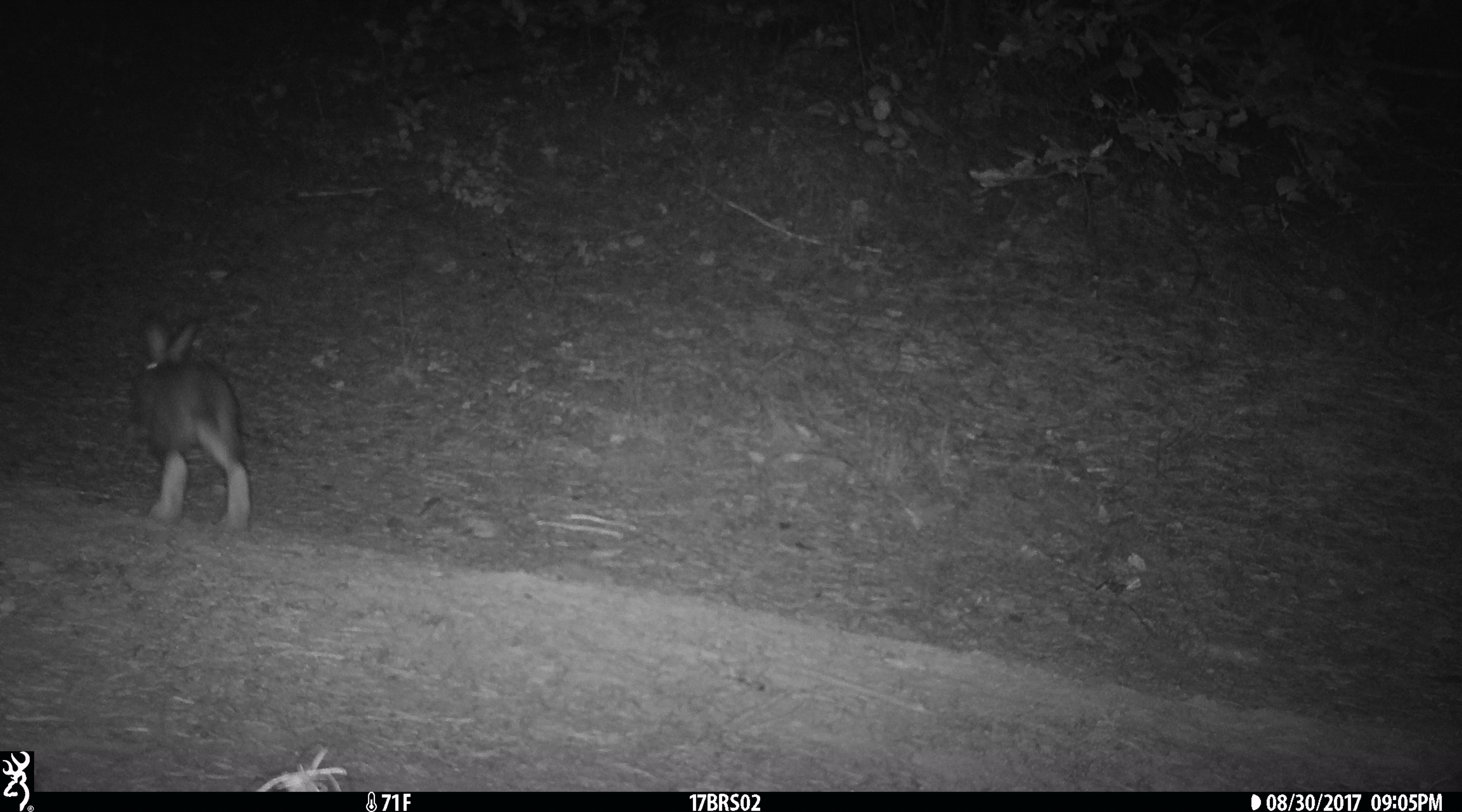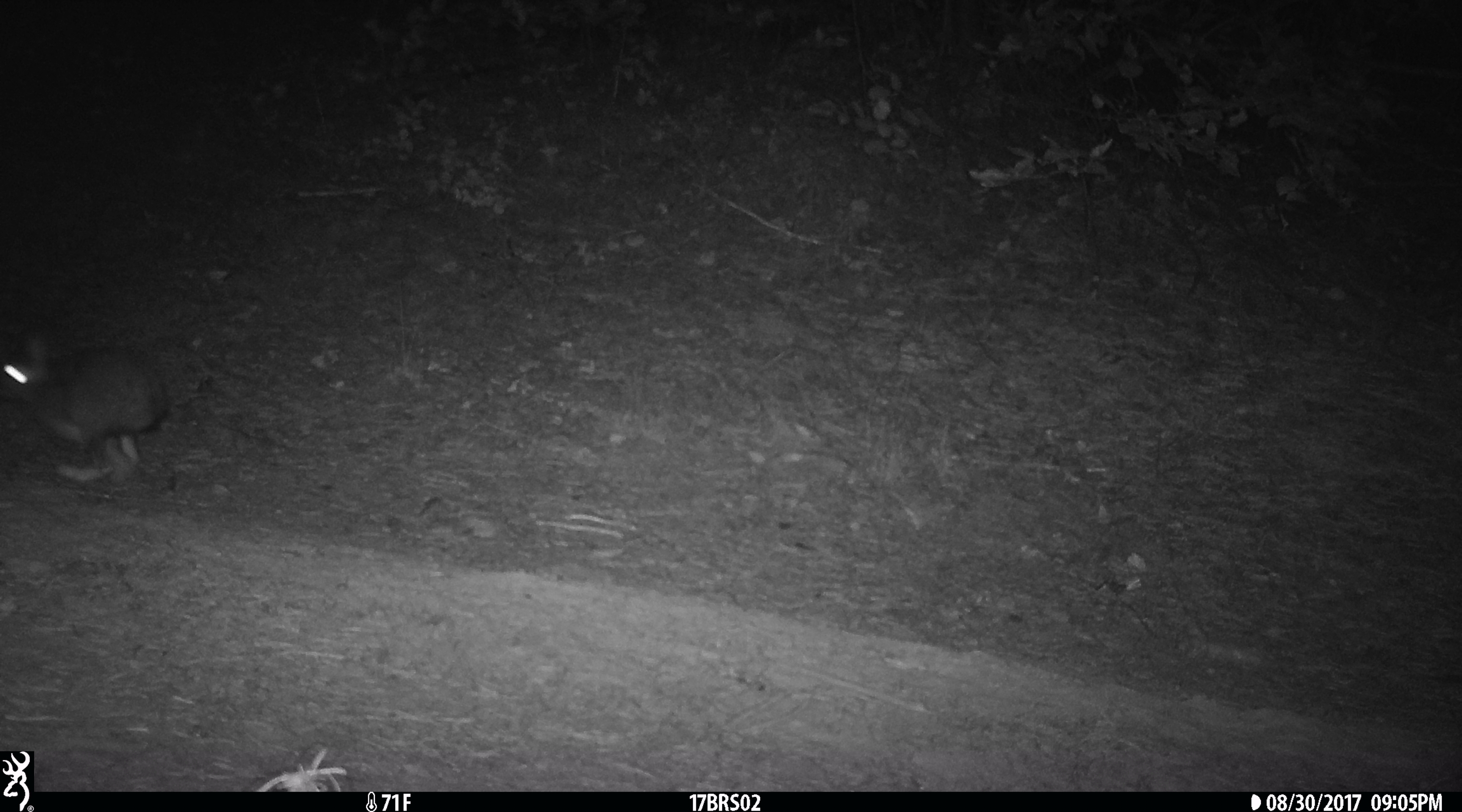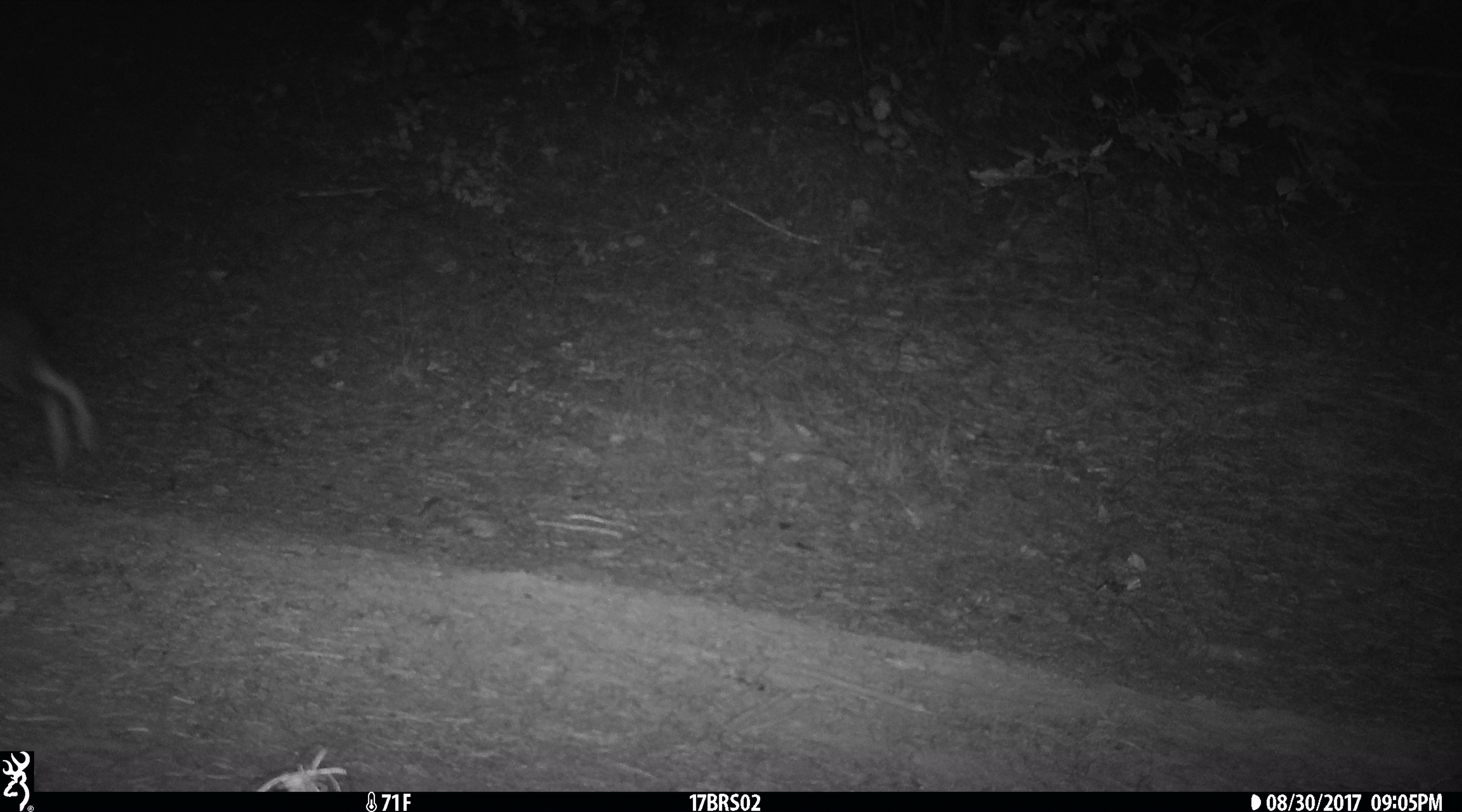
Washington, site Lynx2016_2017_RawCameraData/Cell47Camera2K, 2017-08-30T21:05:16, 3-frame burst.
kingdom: Animalia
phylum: Chordata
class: Mammalia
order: Lagomorpha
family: Leporidae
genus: Lepus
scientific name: Lepus americanus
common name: snowshoe hare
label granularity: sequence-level